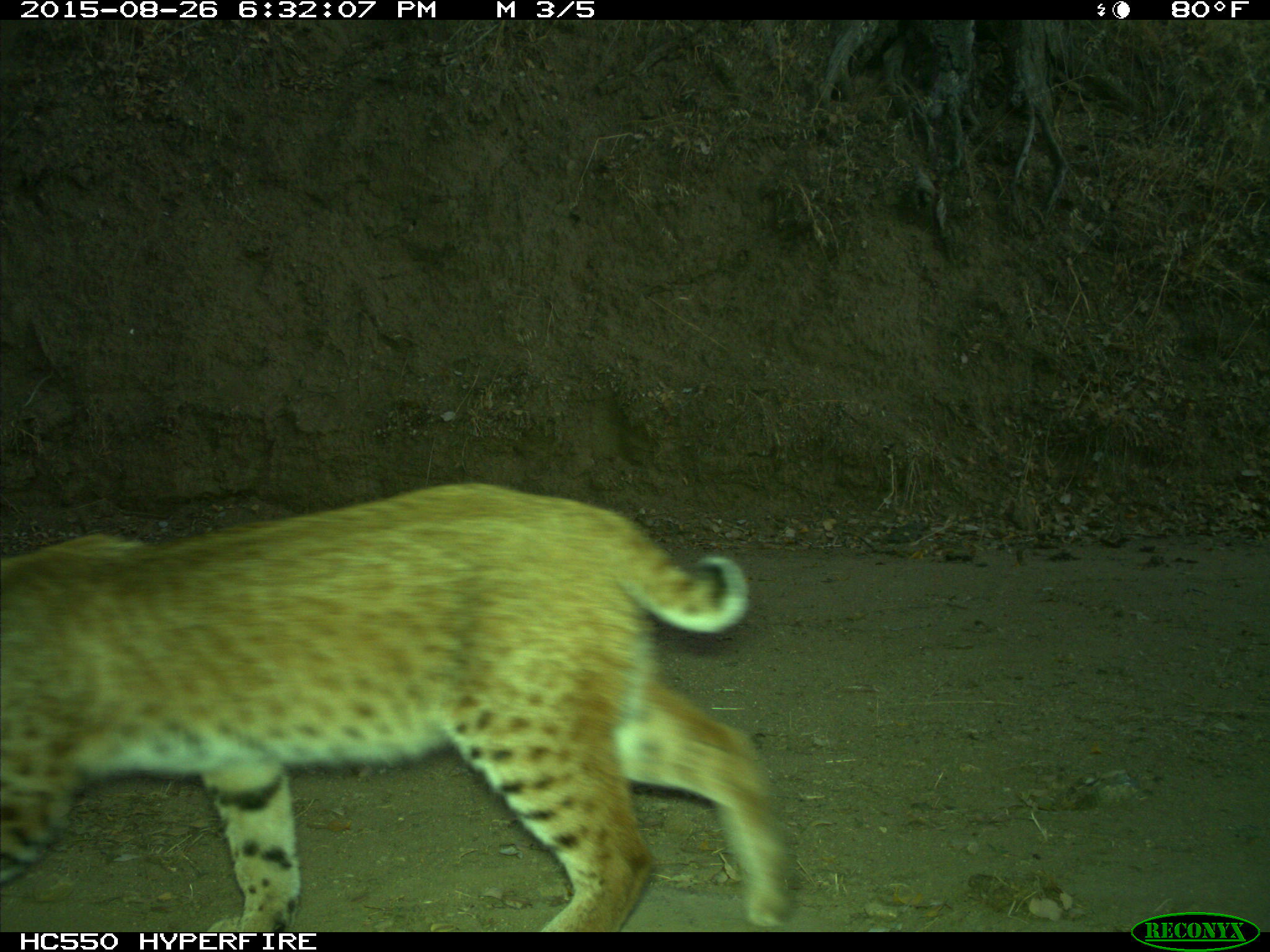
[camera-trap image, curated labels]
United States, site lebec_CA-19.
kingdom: Animalia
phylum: Chordata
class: Mammalia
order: Carnivora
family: Felidae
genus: Lynx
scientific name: Lynx rufus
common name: bobcat